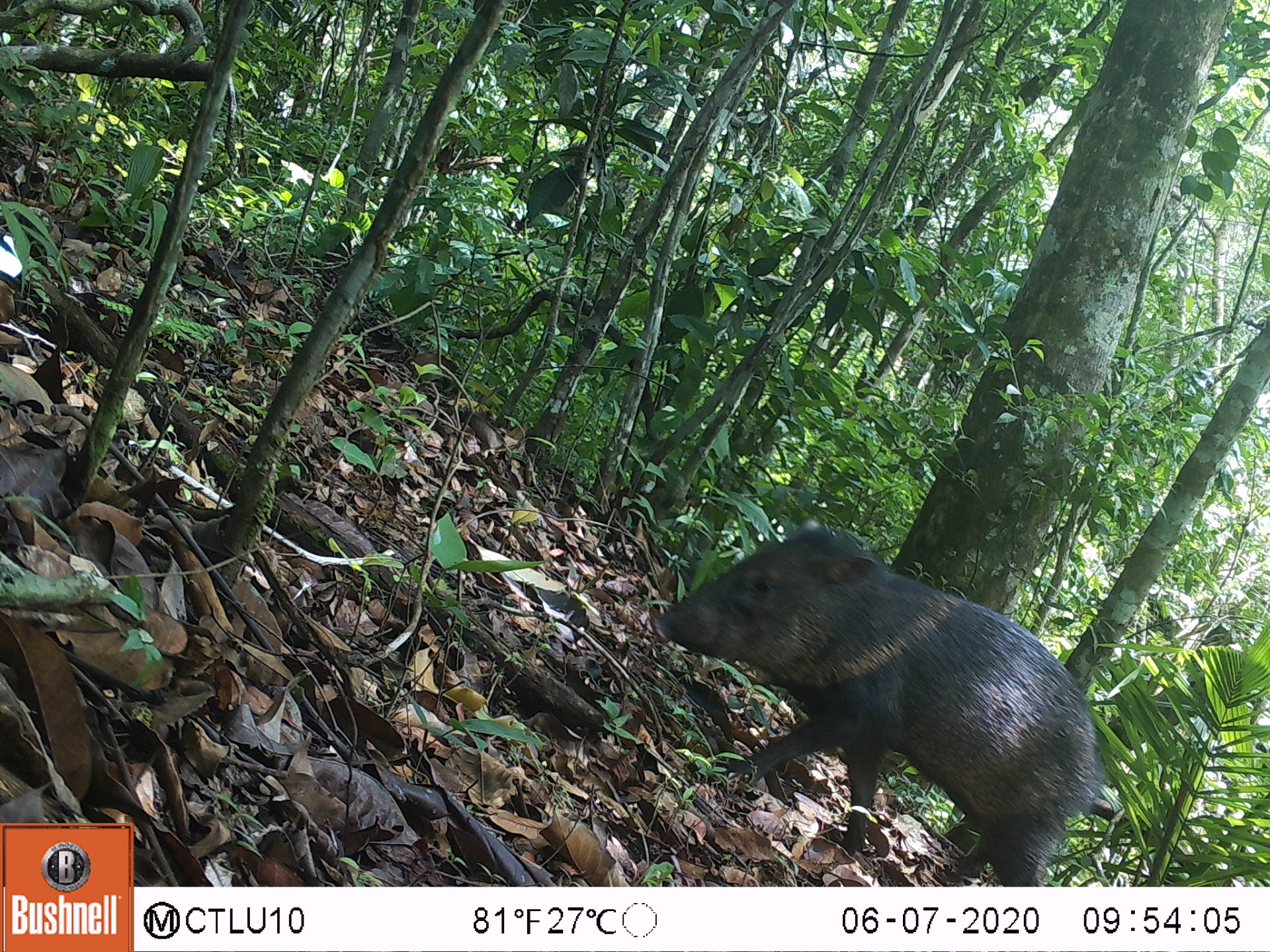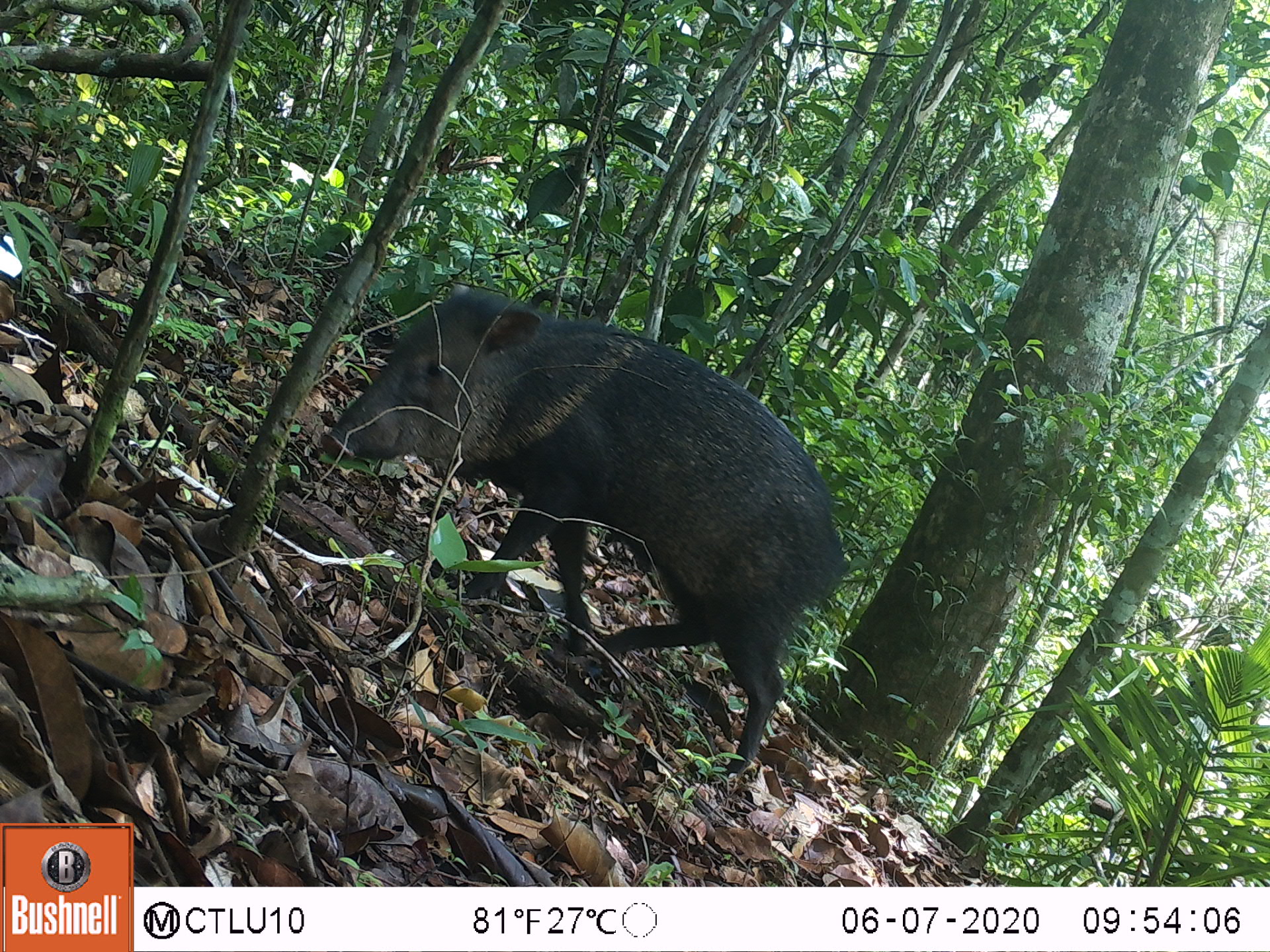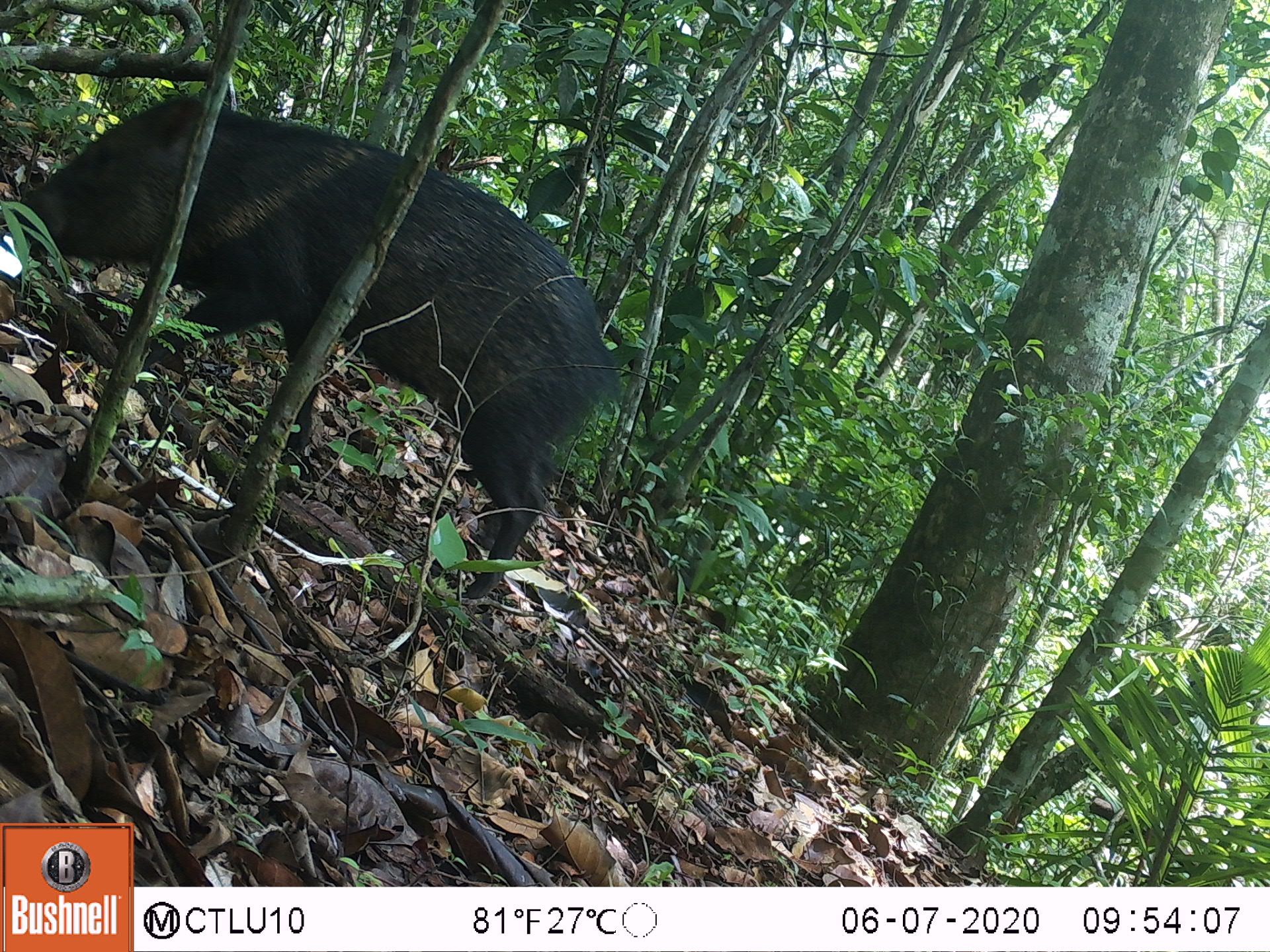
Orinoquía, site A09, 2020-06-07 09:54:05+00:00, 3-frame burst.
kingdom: Animalia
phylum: Chordata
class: Mammalia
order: Artiodactyla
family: Tayassuidae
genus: Pecari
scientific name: Pecari tajacu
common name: collared peccary